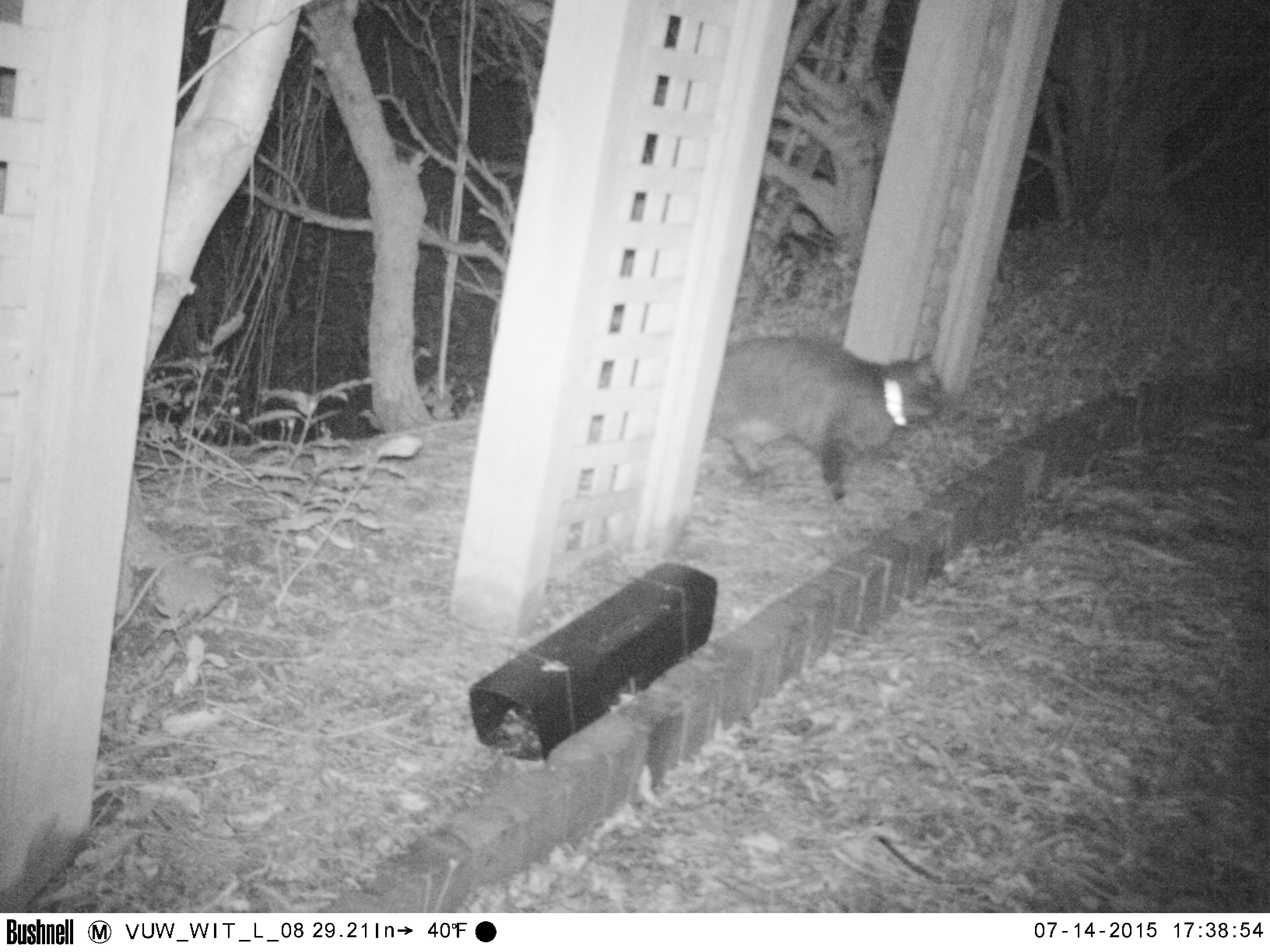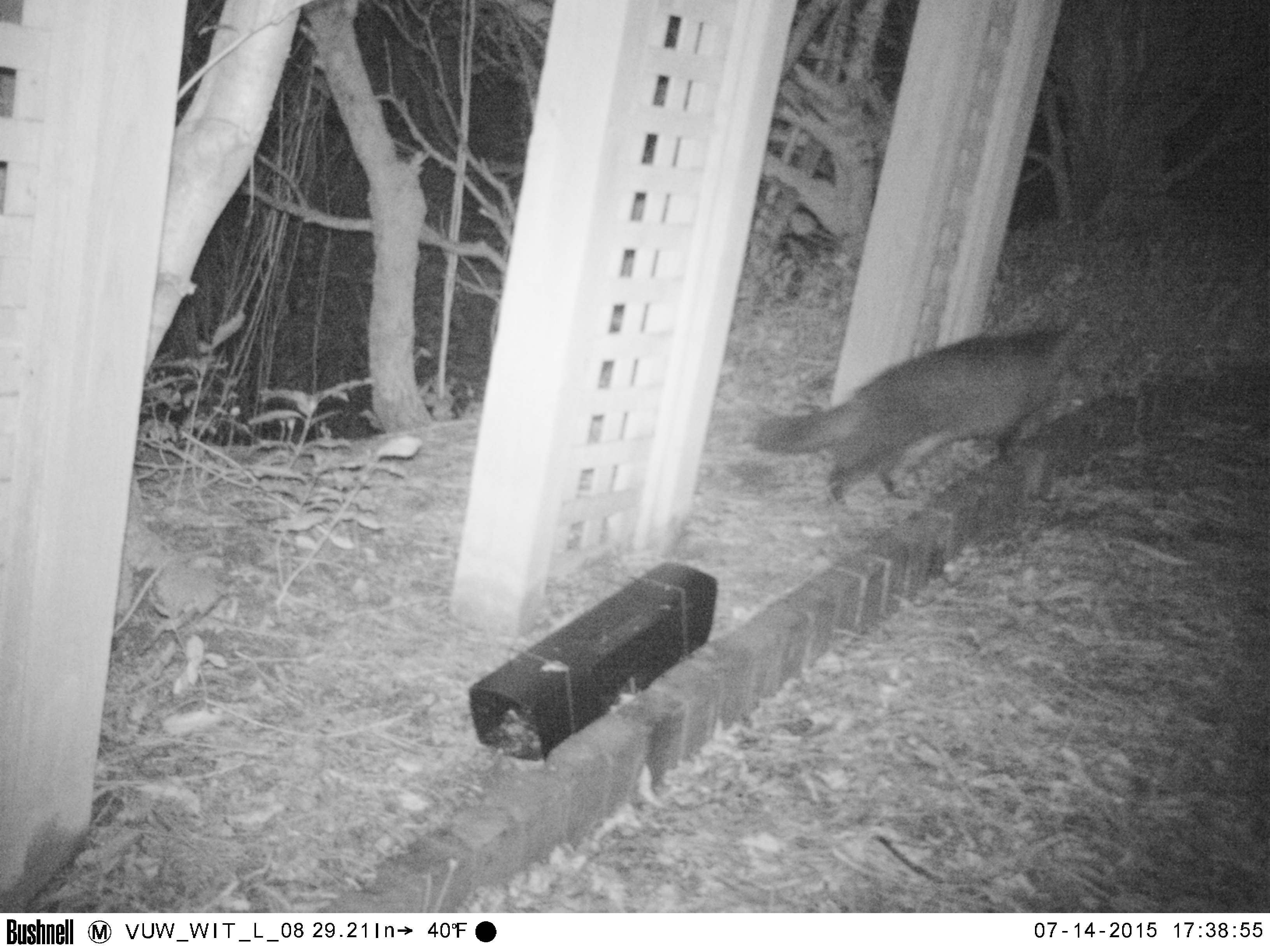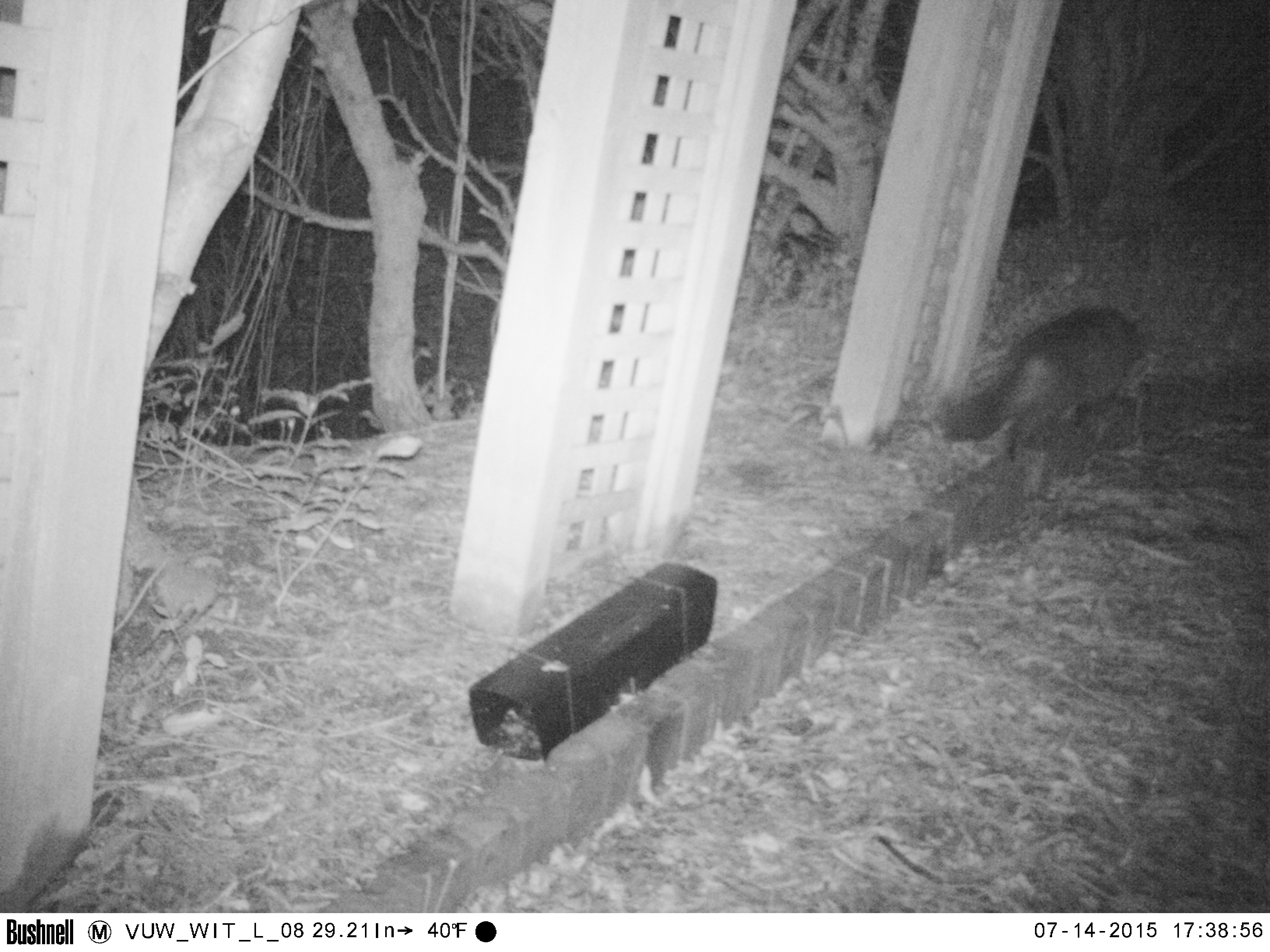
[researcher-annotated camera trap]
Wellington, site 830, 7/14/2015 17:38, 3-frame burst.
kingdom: Animalia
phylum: Chordata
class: Mammalia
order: Carnivora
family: Felidae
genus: Felis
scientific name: Felis catus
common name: cat